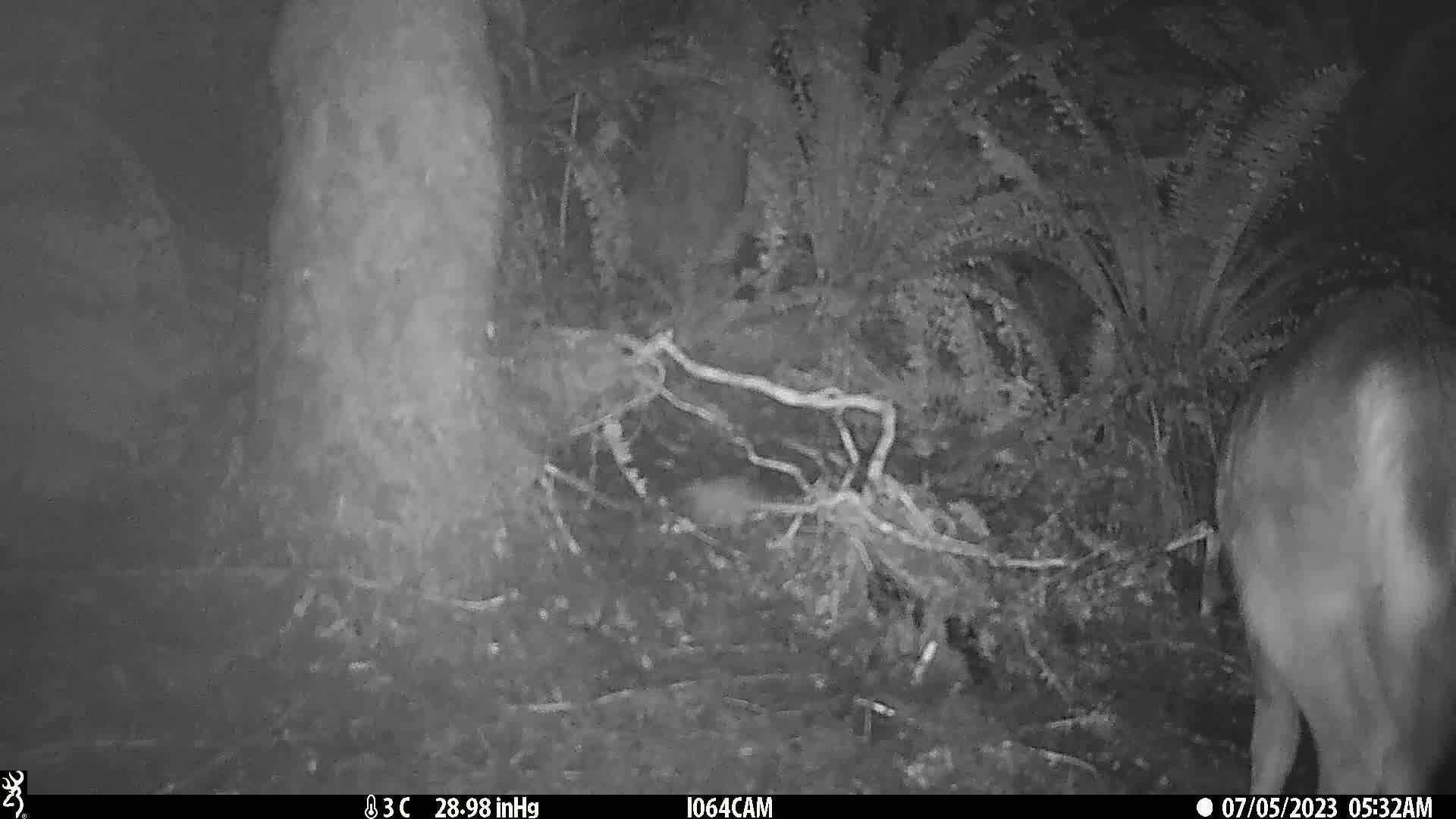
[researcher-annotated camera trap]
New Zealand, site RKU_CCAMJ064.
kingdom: Animalia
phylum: Chordata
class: Mammalia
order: Artiodactyla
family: Cervidae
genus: Odocoileus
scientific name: Odocoileus virginianus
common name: white-tailed deer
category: white tailed deer